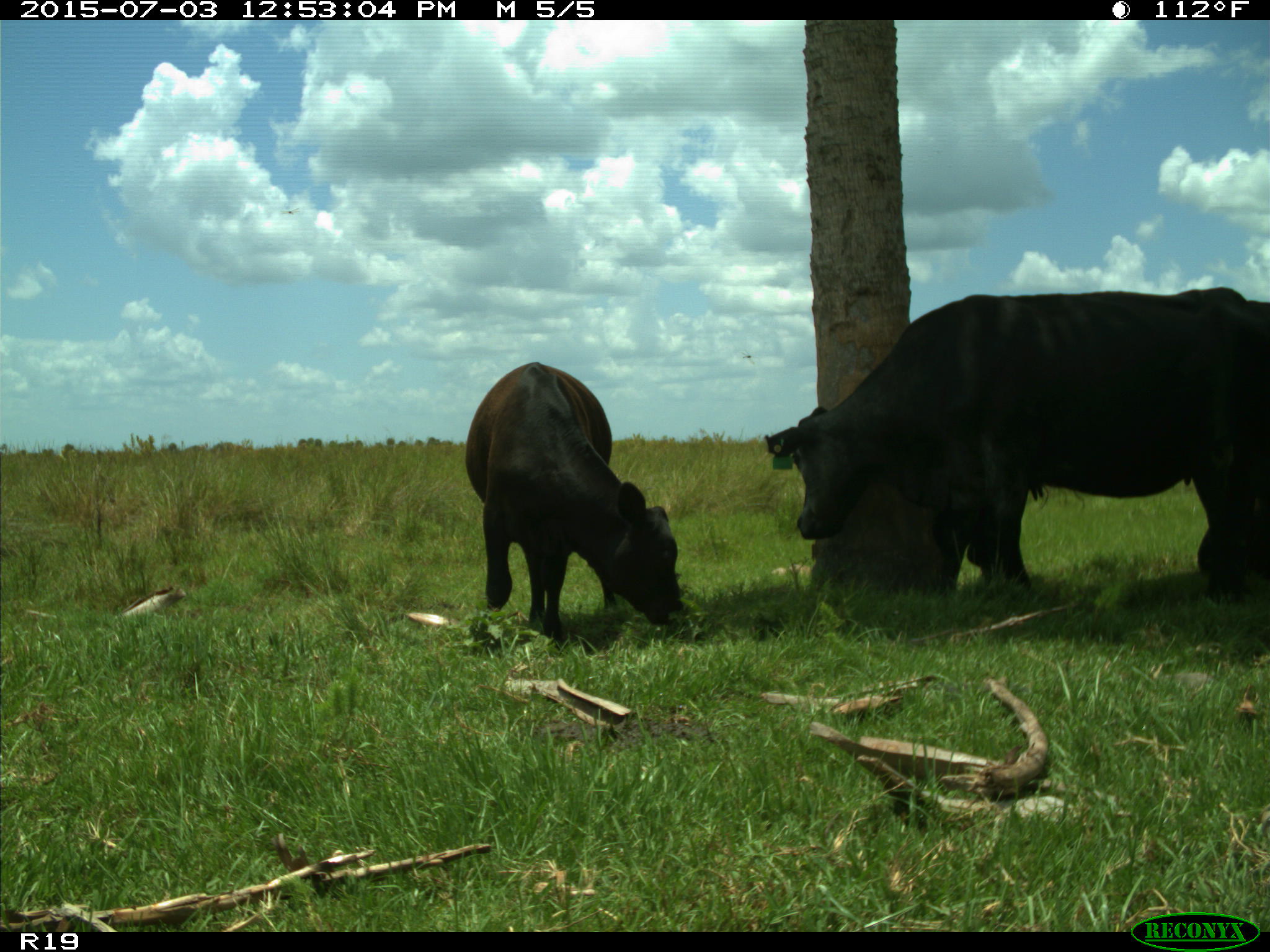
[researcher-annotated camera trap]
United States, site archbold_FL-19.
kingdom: Animalia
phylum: Chordata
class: Mammalia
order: Artiodactyla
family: Bovidae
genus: Bos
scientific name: Bos taurus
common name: domestic cow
Bos taurus (domestic cow).